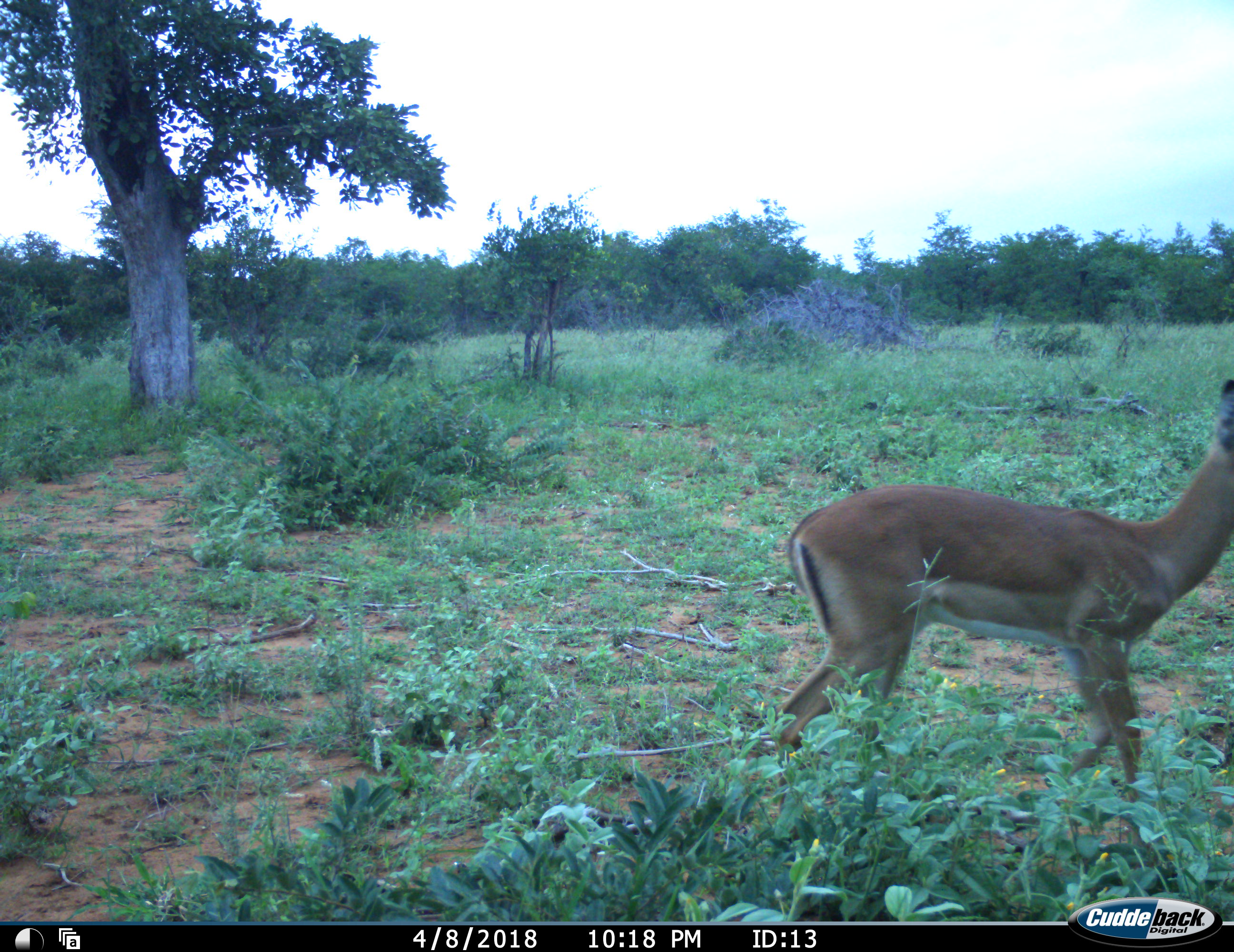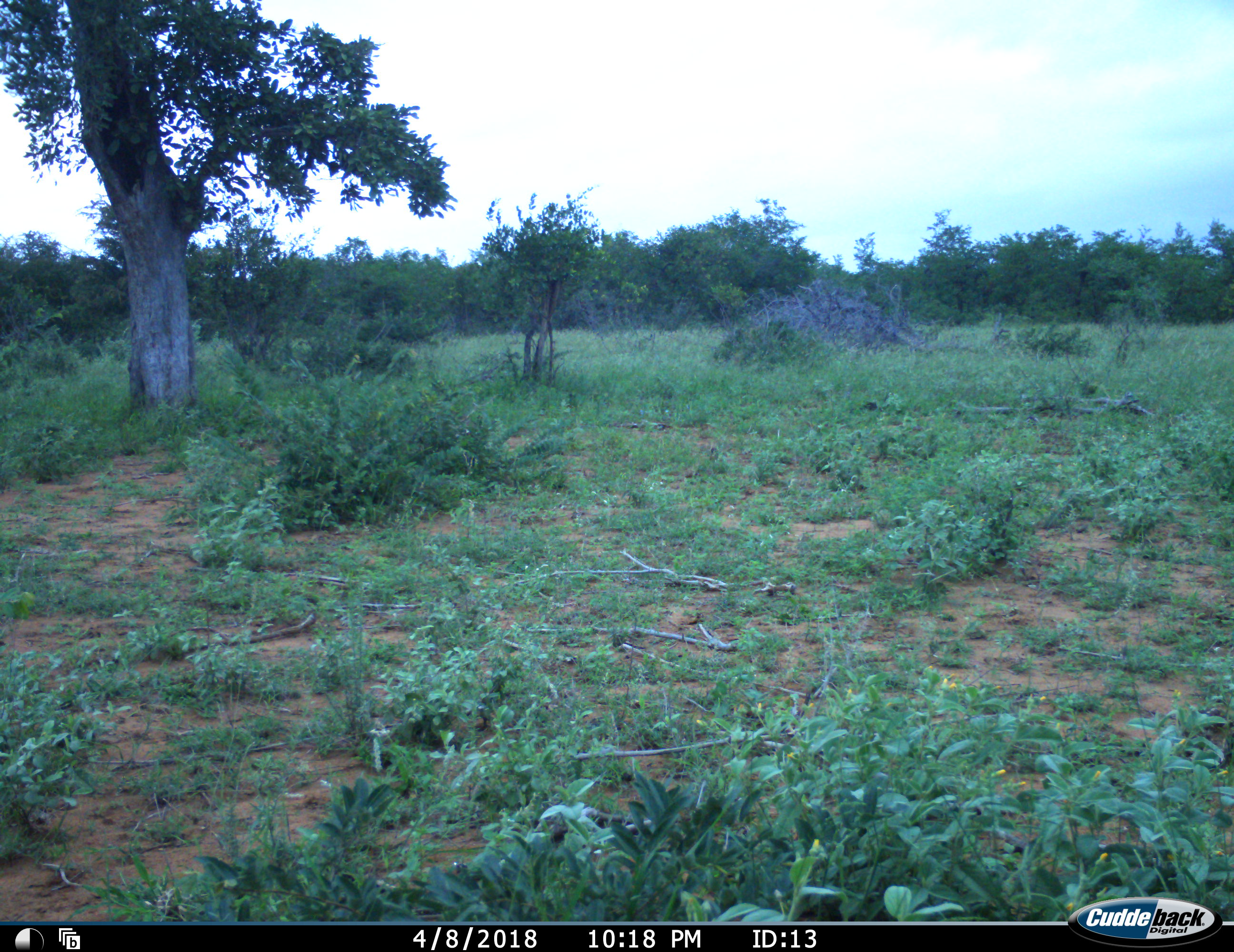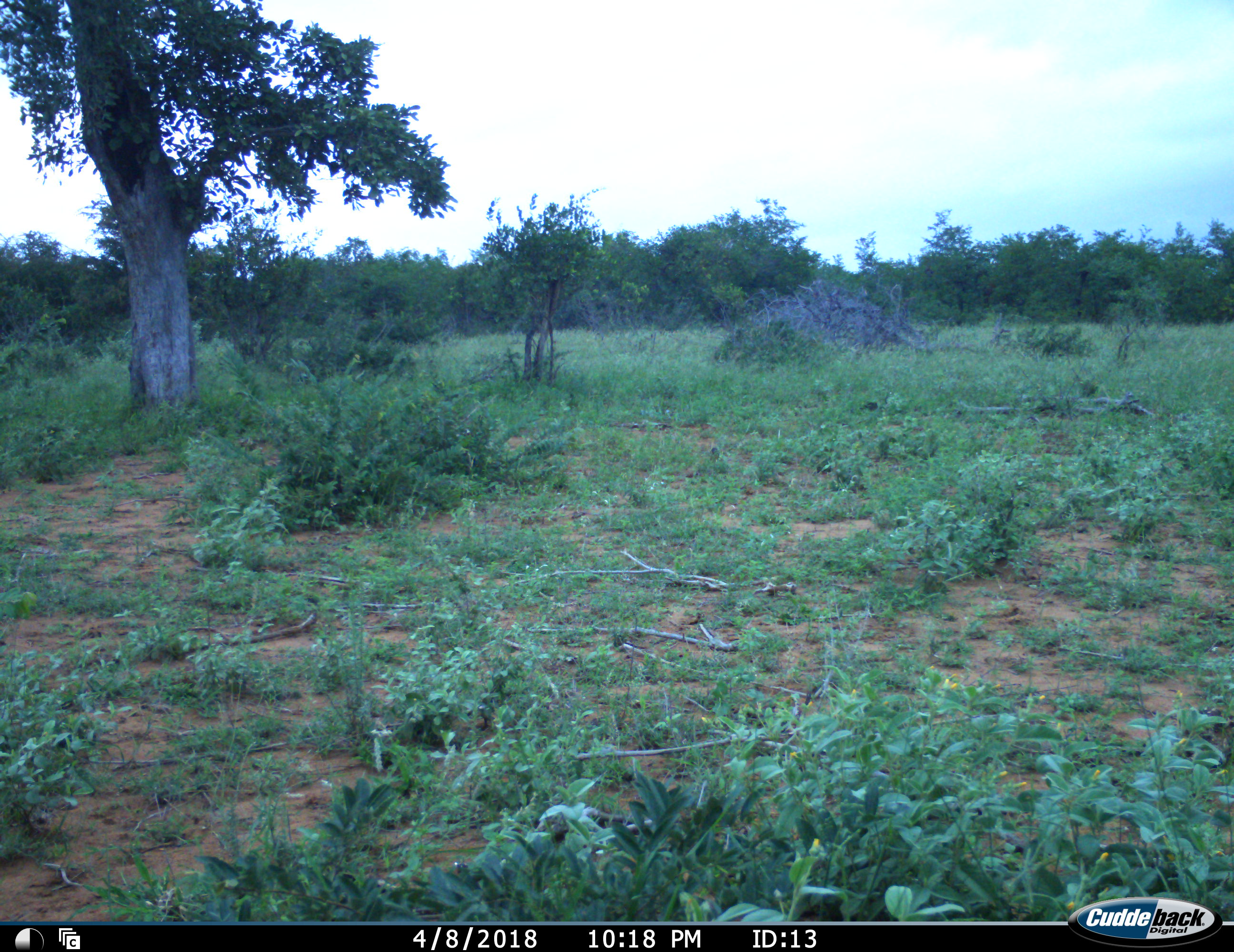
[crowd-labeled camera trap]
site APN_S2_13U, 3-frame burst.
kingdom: Animalia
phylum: Chordata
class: Mammalia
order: Artiodactyla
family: Bovidae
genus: Aepyceros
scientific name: Aepyceros melampus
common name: impala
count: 1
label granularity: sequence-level